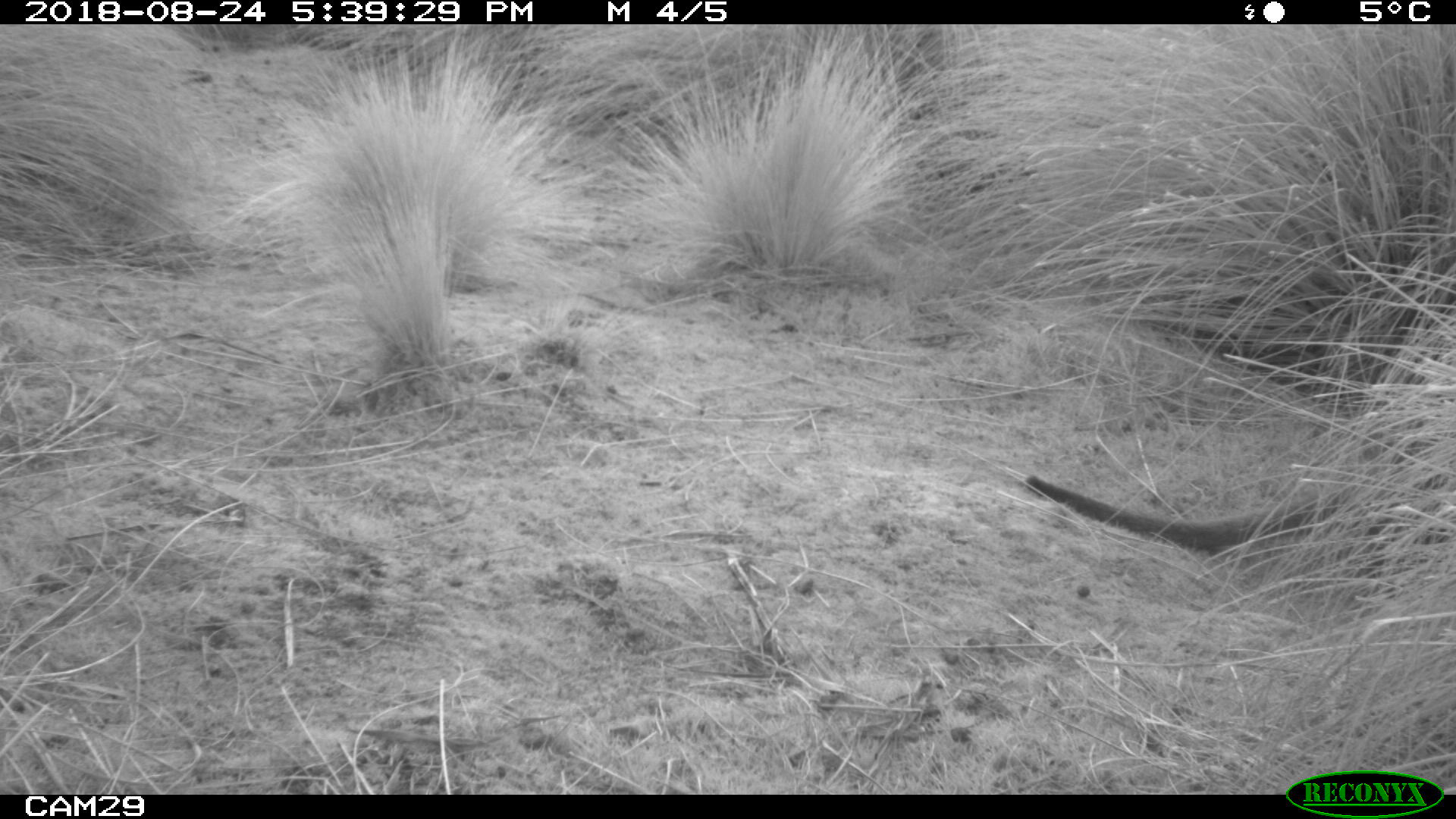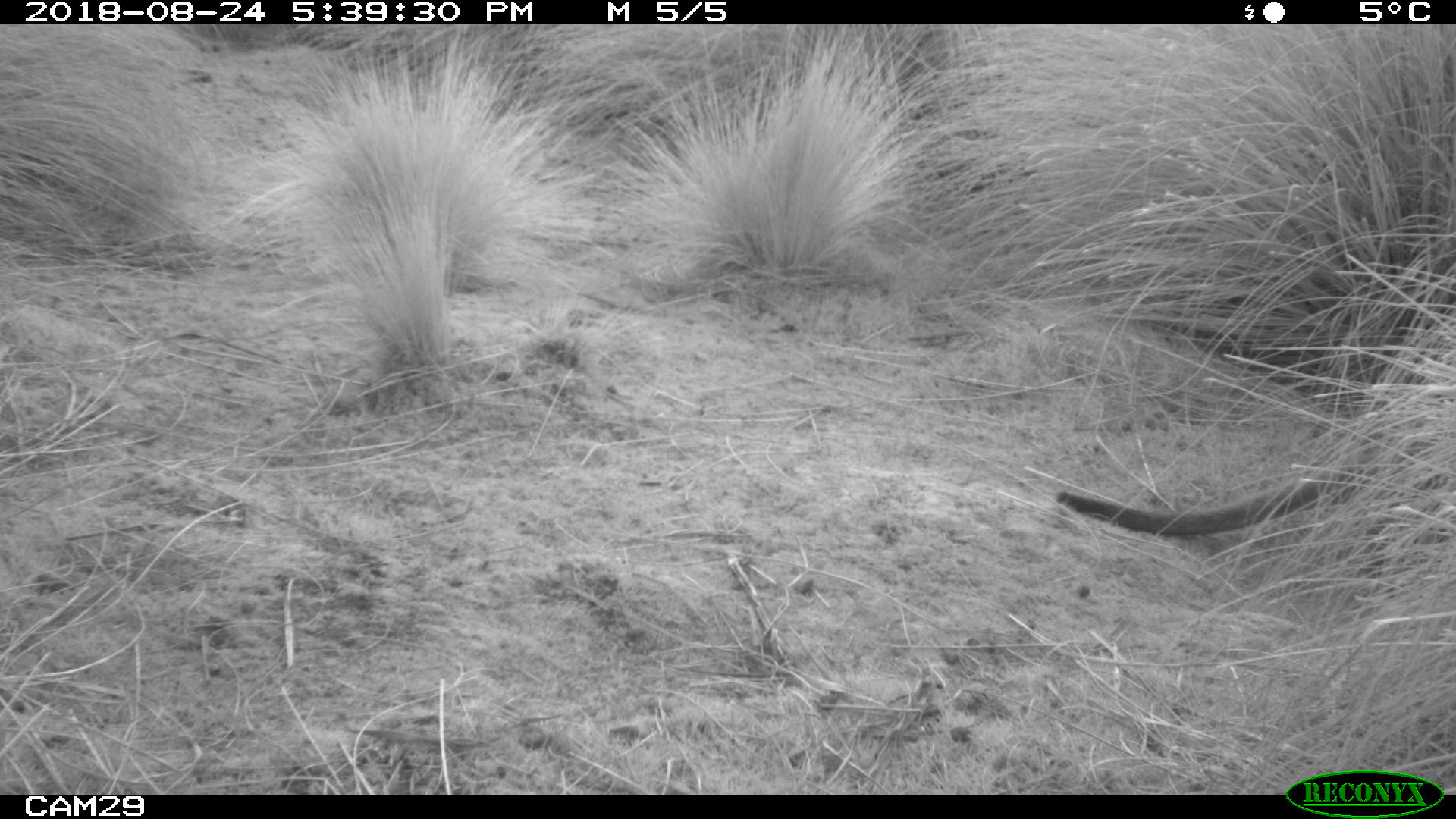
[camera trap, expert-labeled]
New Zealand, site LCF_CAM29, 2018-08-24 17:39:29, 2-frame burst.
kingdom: Animalia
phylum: Chordata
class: Mammalia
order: Diprotodontia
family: Macropodidae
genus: Notamacropus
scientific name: Notamacropus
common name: wallaby